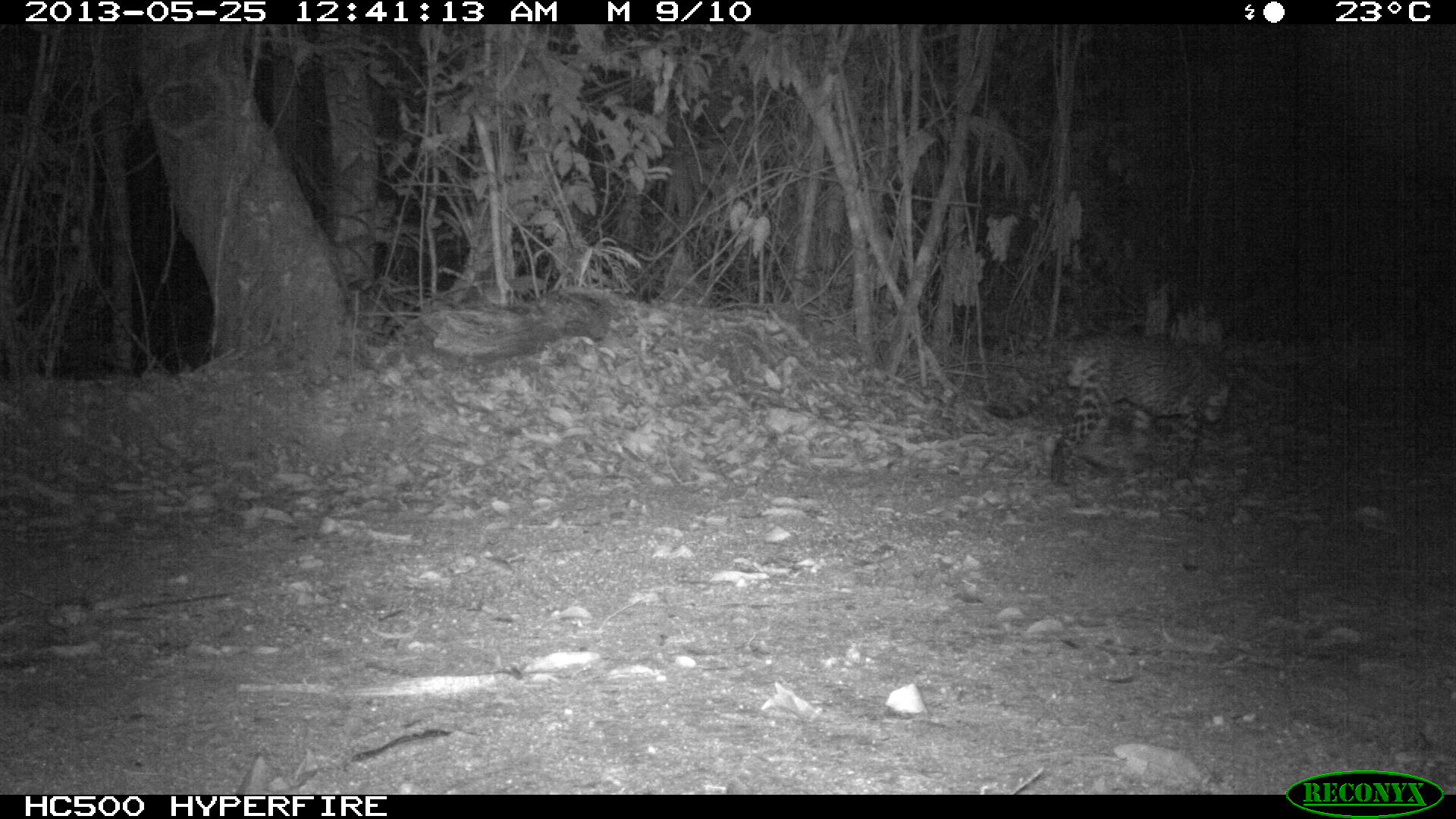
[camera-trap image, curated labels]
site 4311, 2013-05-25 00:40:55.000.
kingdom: Animalia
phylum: Chordata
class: Mammalia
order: Carnivora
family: Felidae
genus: Leopardus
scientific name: Leopardus pardalis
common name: ocelot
Leopardus pardalis (ocelot), count 1, sex male.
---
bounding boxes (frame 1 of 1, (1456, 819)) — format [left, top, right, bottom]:
leopardus pardalis: [983, 333, 1231, 484]